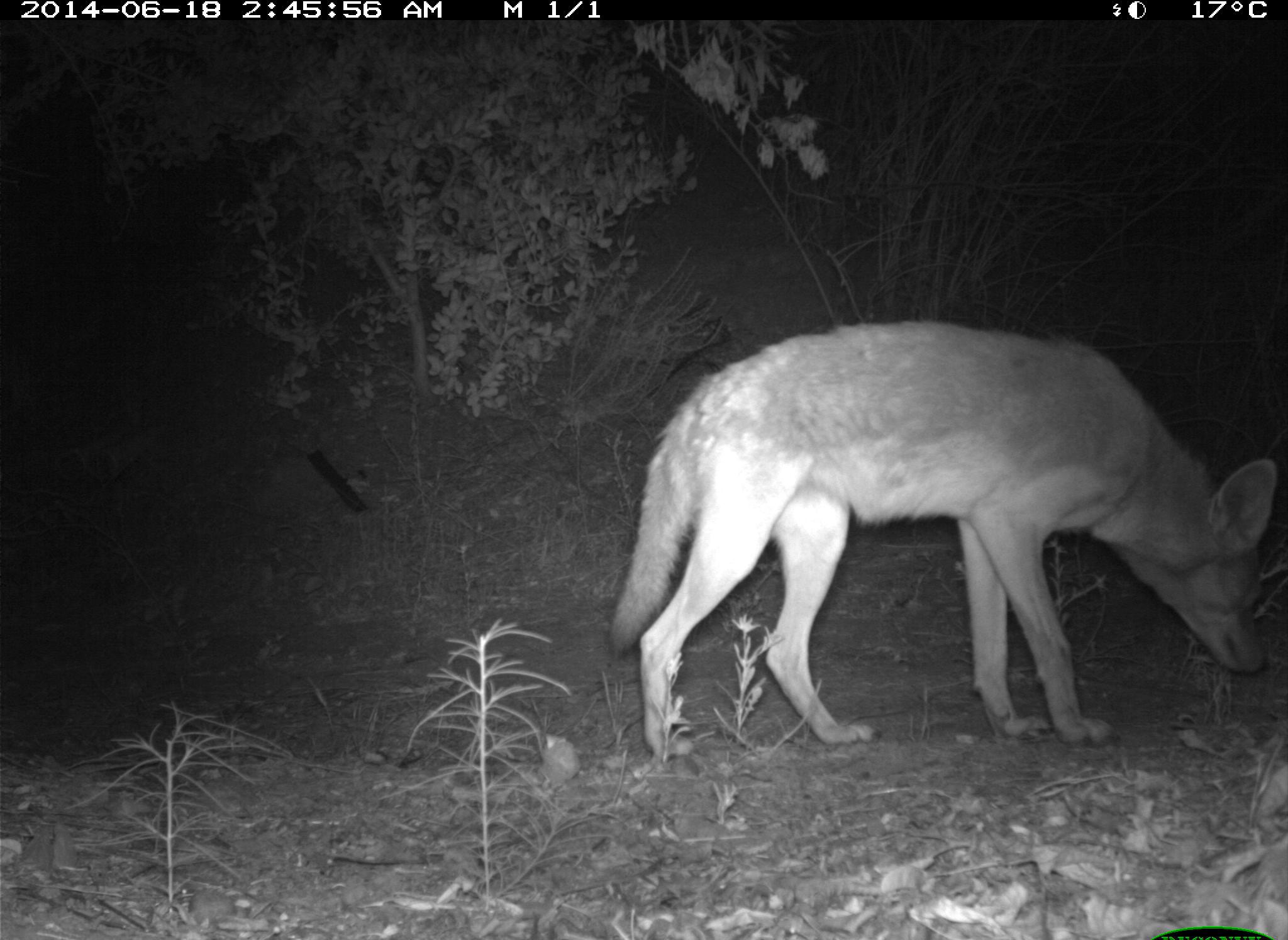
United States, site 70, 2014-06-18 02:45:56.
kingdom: Animalia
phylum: Chordata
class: Mammalia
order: Carnivora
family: Canidae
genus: Canis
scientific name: Canis latrans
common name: coyote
Coyote (Canis latrans).